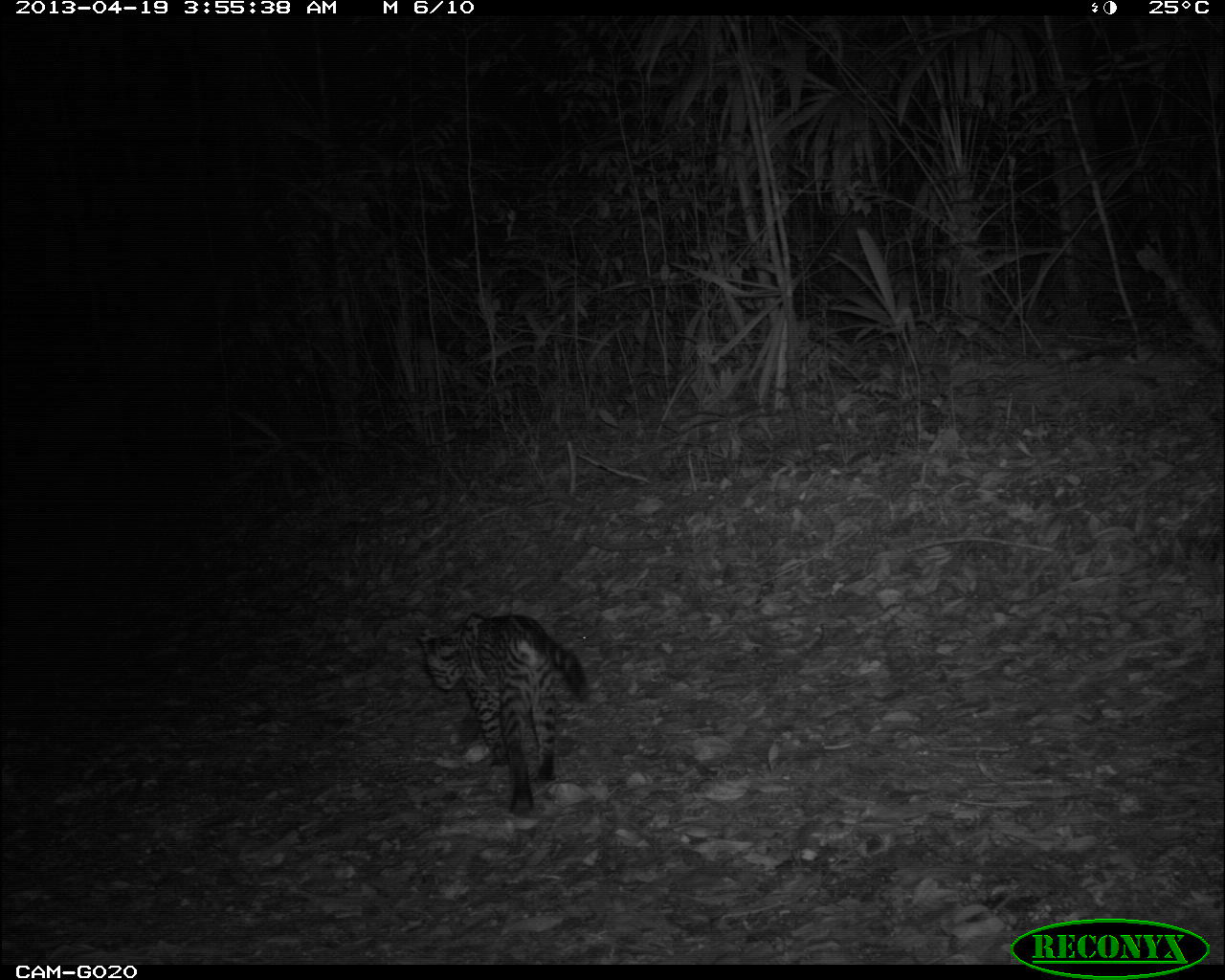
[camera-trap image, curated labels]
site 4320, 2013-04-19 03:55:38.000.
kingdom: Animalia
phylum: Chordata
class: Mammalia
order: Carnivora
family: Felidae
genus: Leopardus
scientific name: Leopardus pardalis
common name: ocelot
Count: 1.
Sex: female.